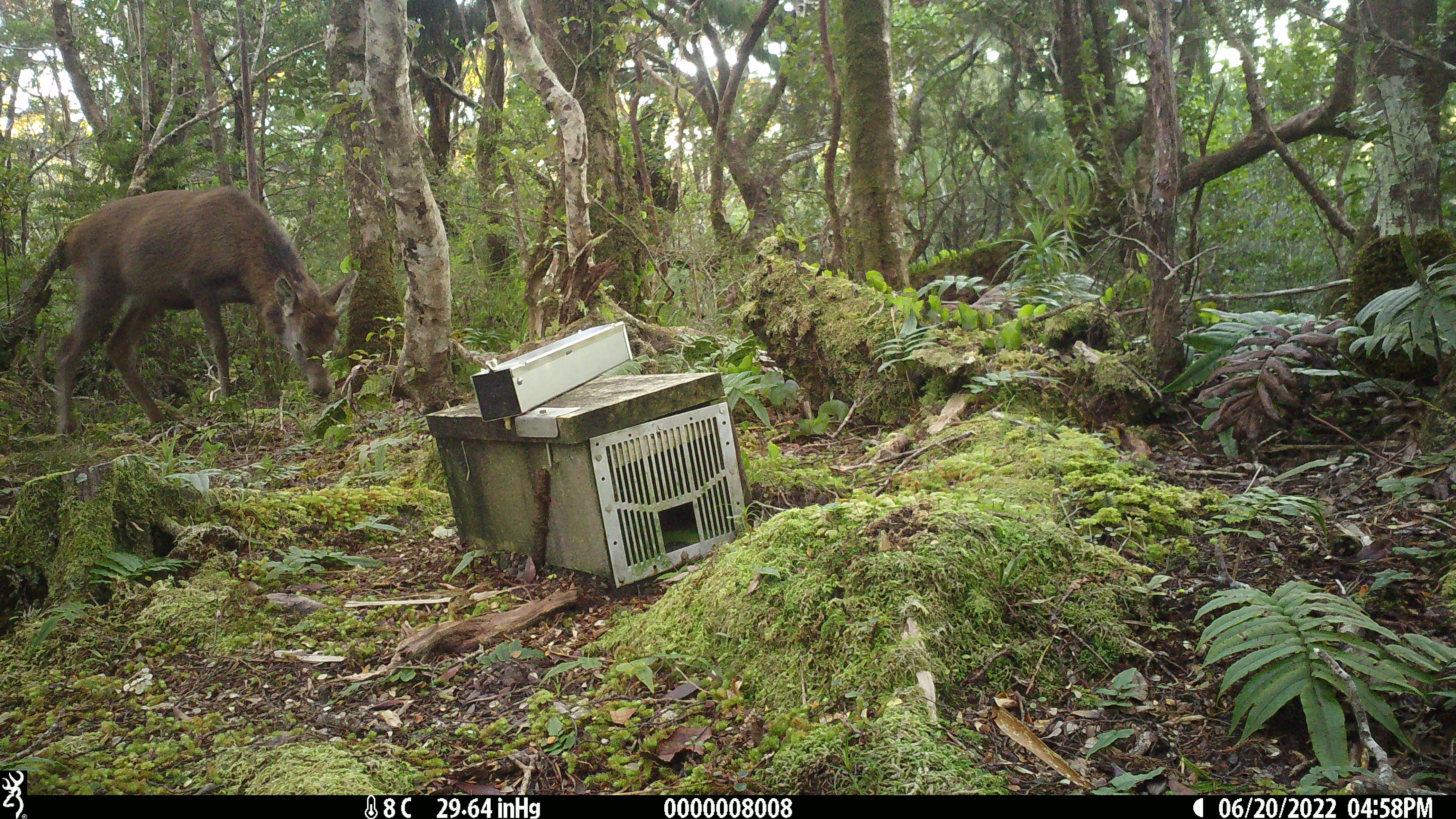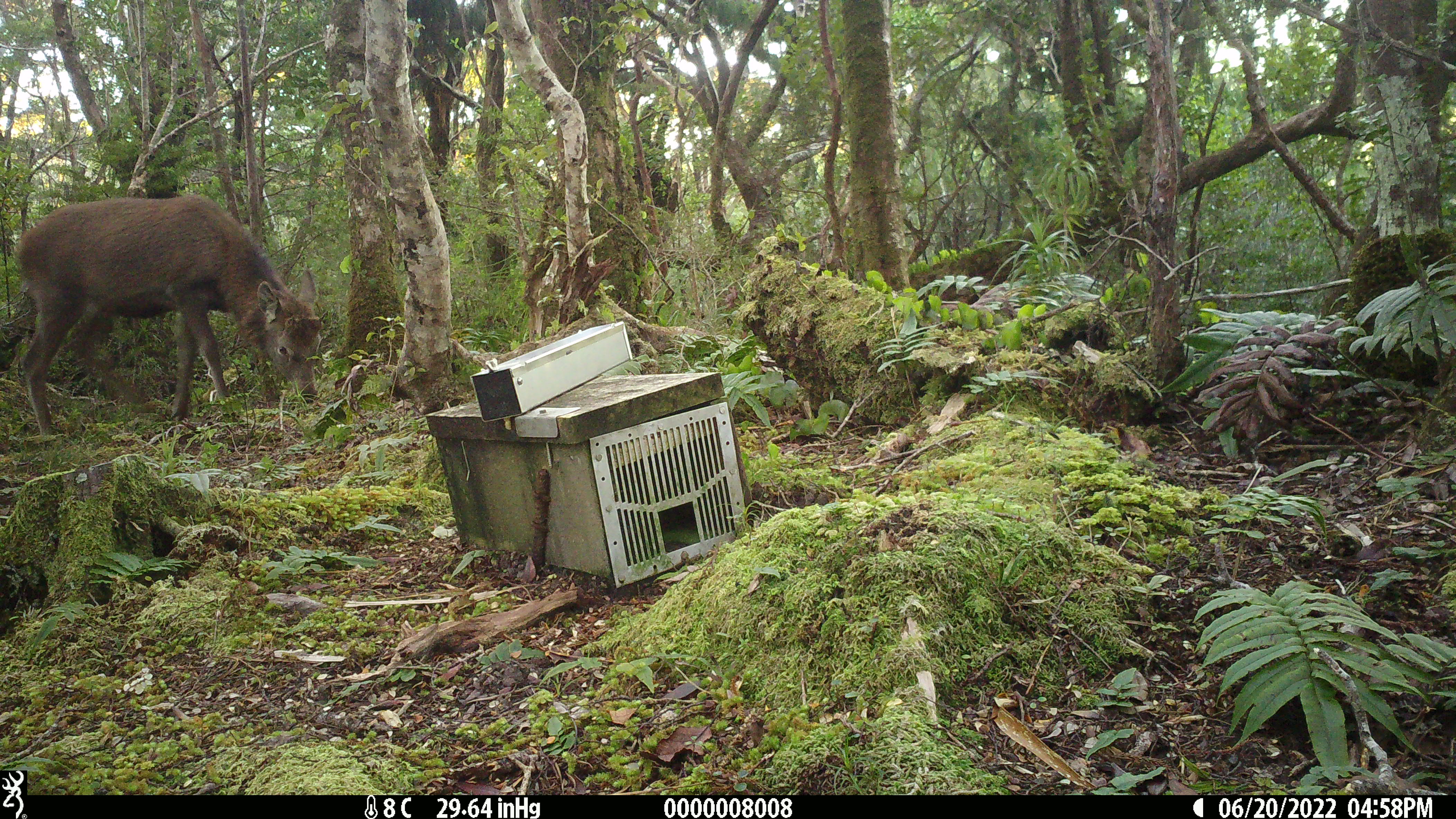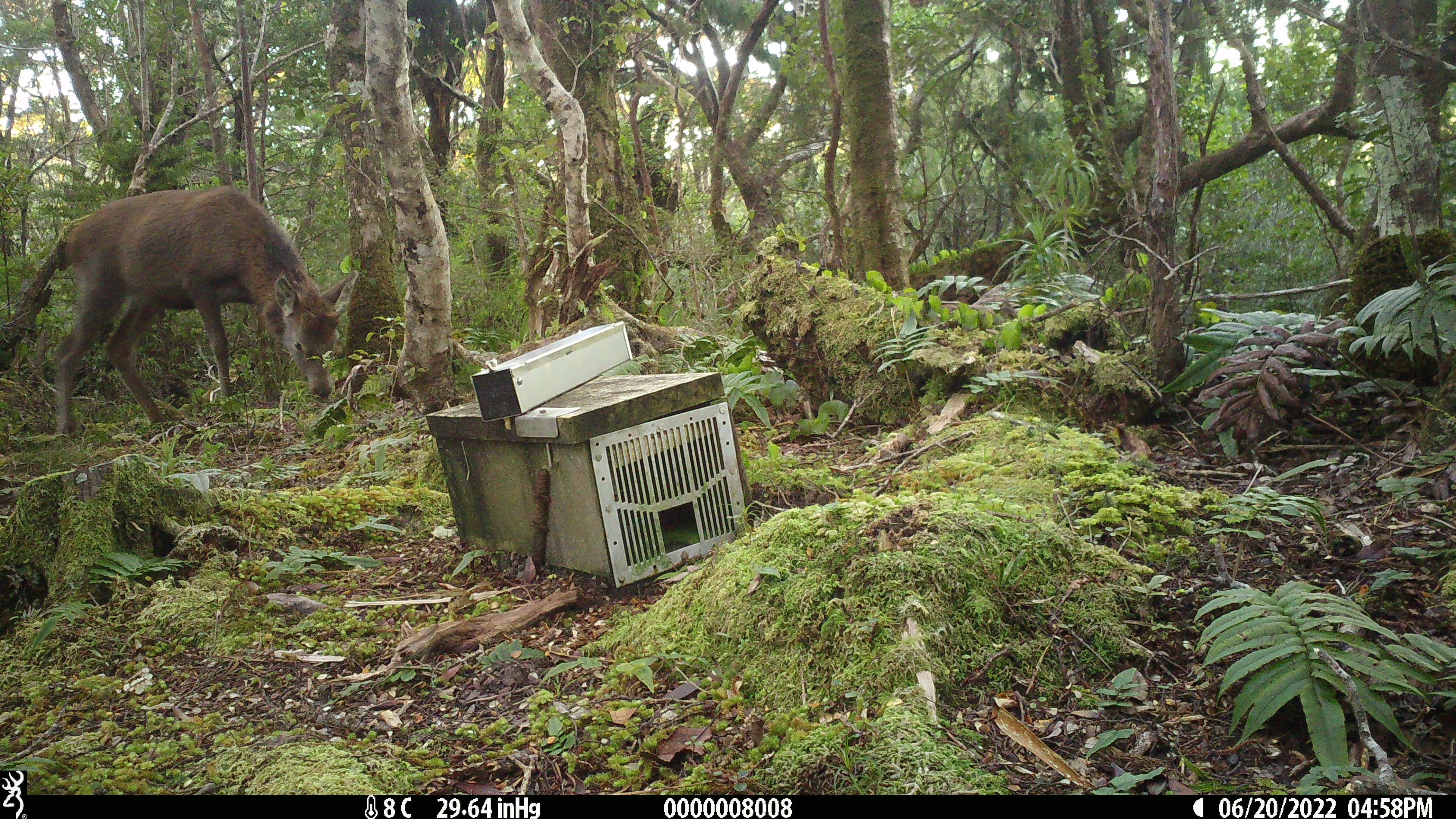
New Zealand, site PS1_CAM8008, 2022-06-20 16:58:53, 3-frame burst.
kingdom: Animalia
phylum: Chordata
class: Mammalia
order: Artiodactyla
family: Cervidae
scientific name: Cervidae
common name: deer